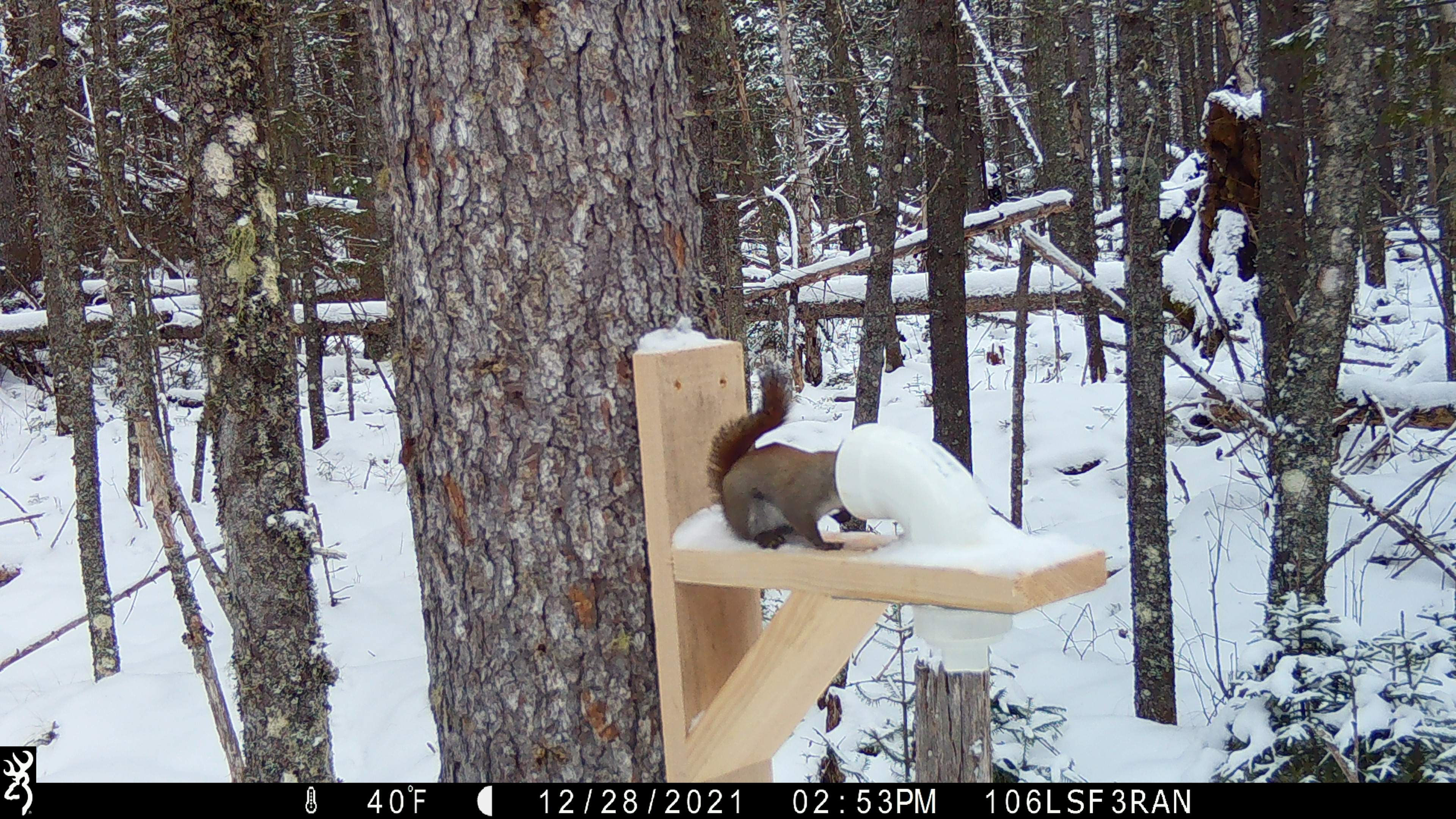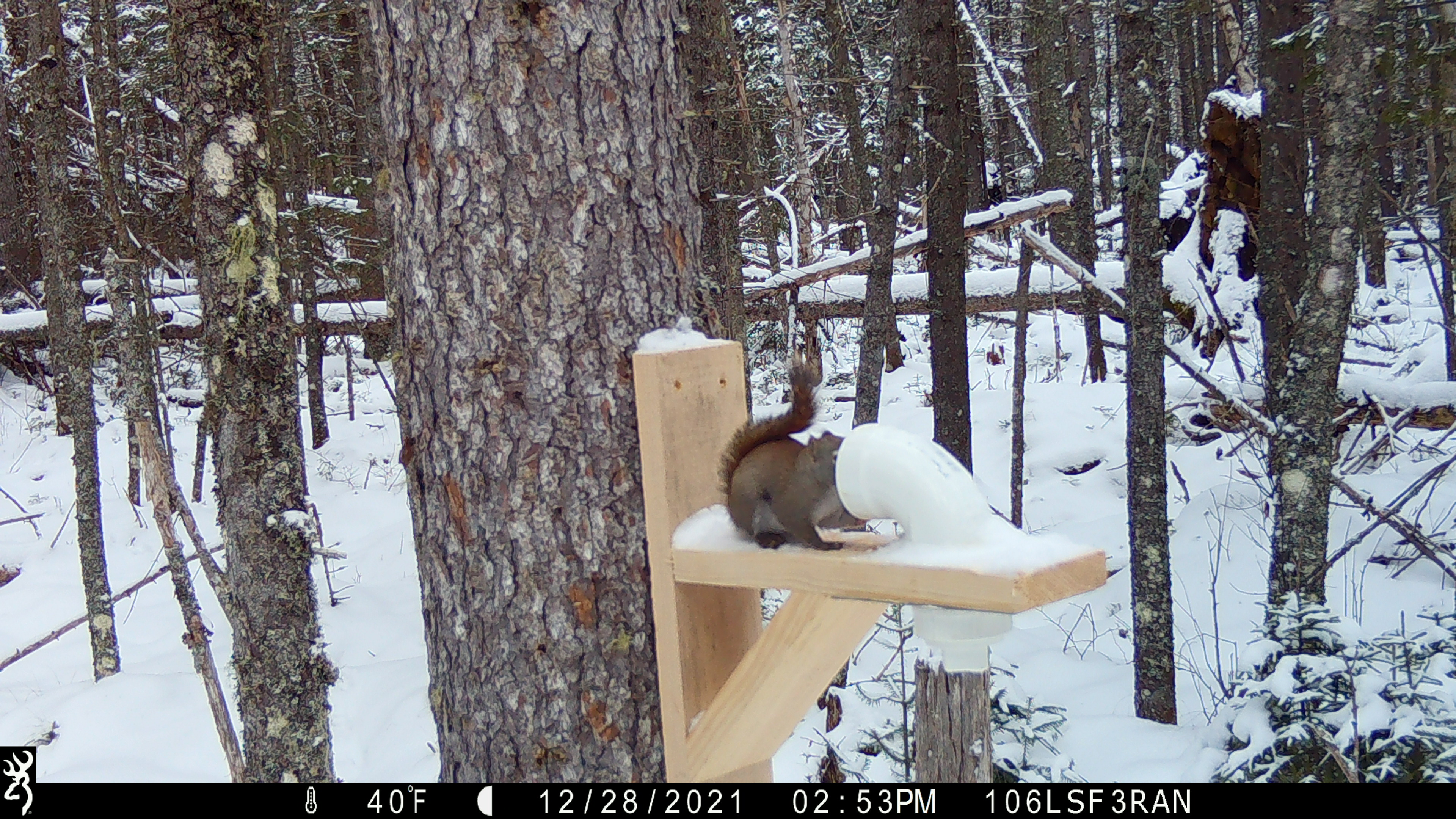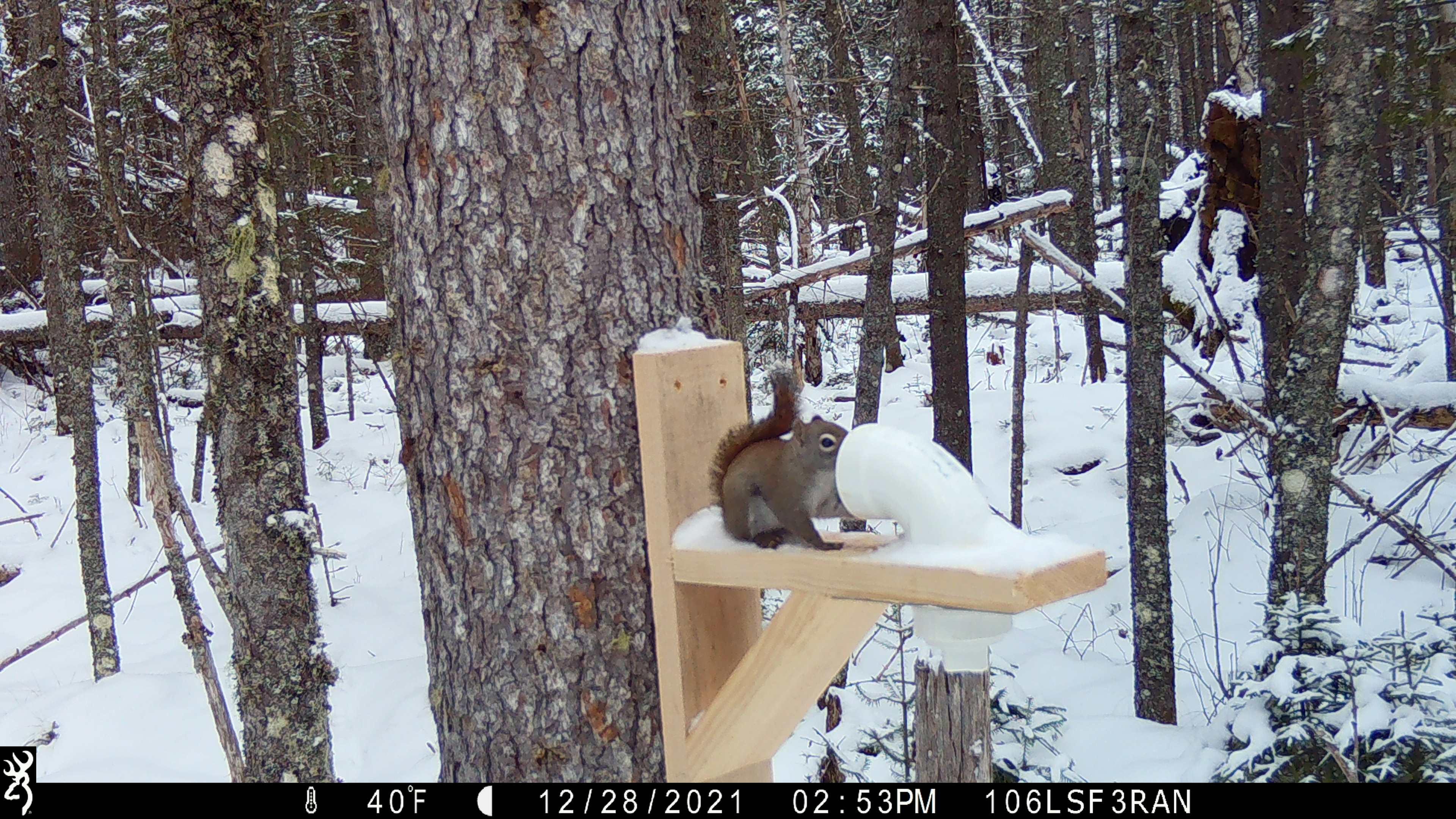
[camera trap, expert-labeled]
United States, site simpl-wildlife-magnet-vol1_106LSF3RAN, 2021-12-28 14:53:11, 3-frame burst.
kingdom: Animalia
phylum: Chordata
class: Mammalia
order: Rodentia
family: Sciuridae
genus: Tamiasciurus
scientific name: Tamiasciurus hudsonicus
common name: red squirrel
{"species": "red squirrel (Tamiasciurus hudsonicus)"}